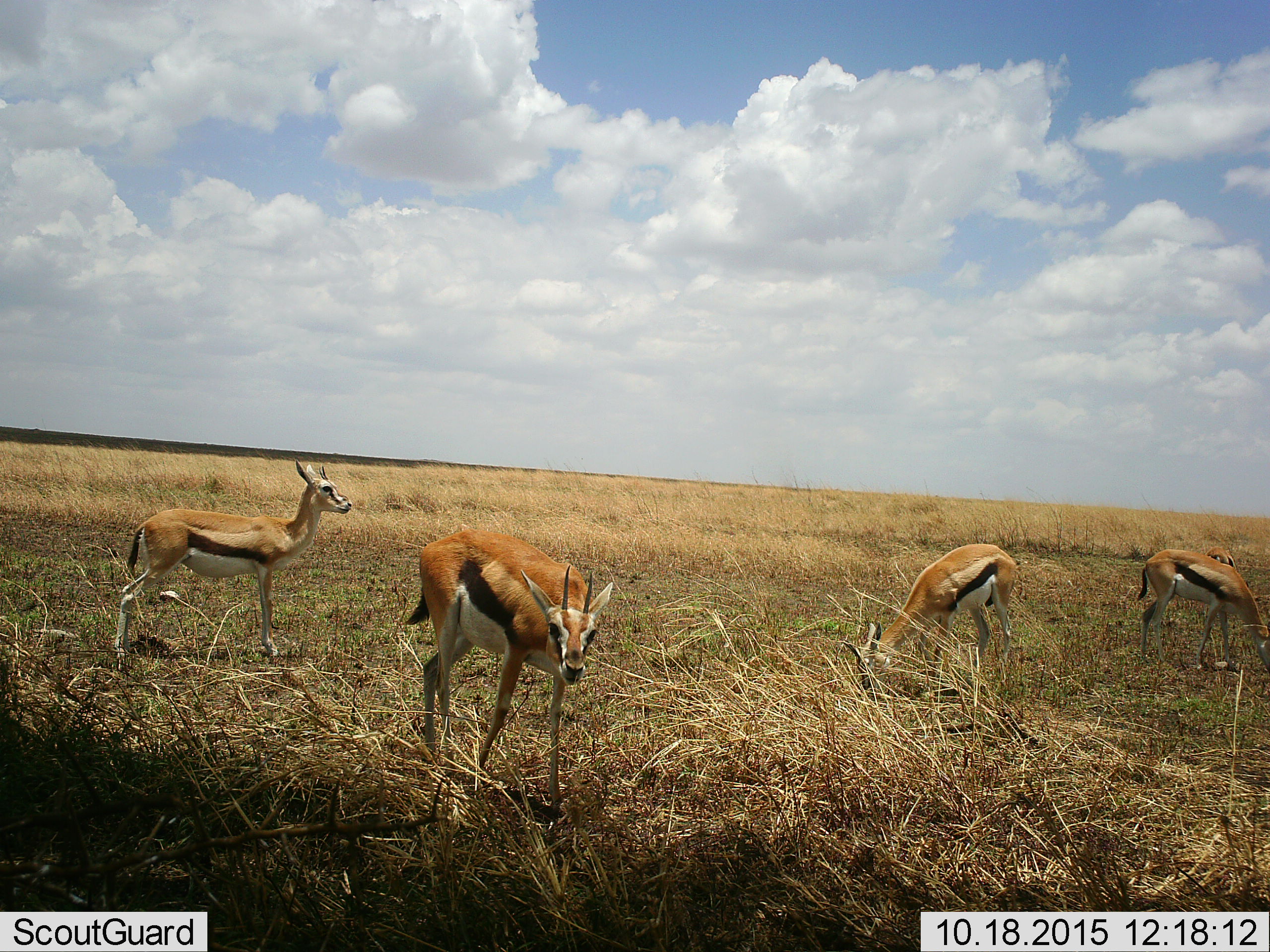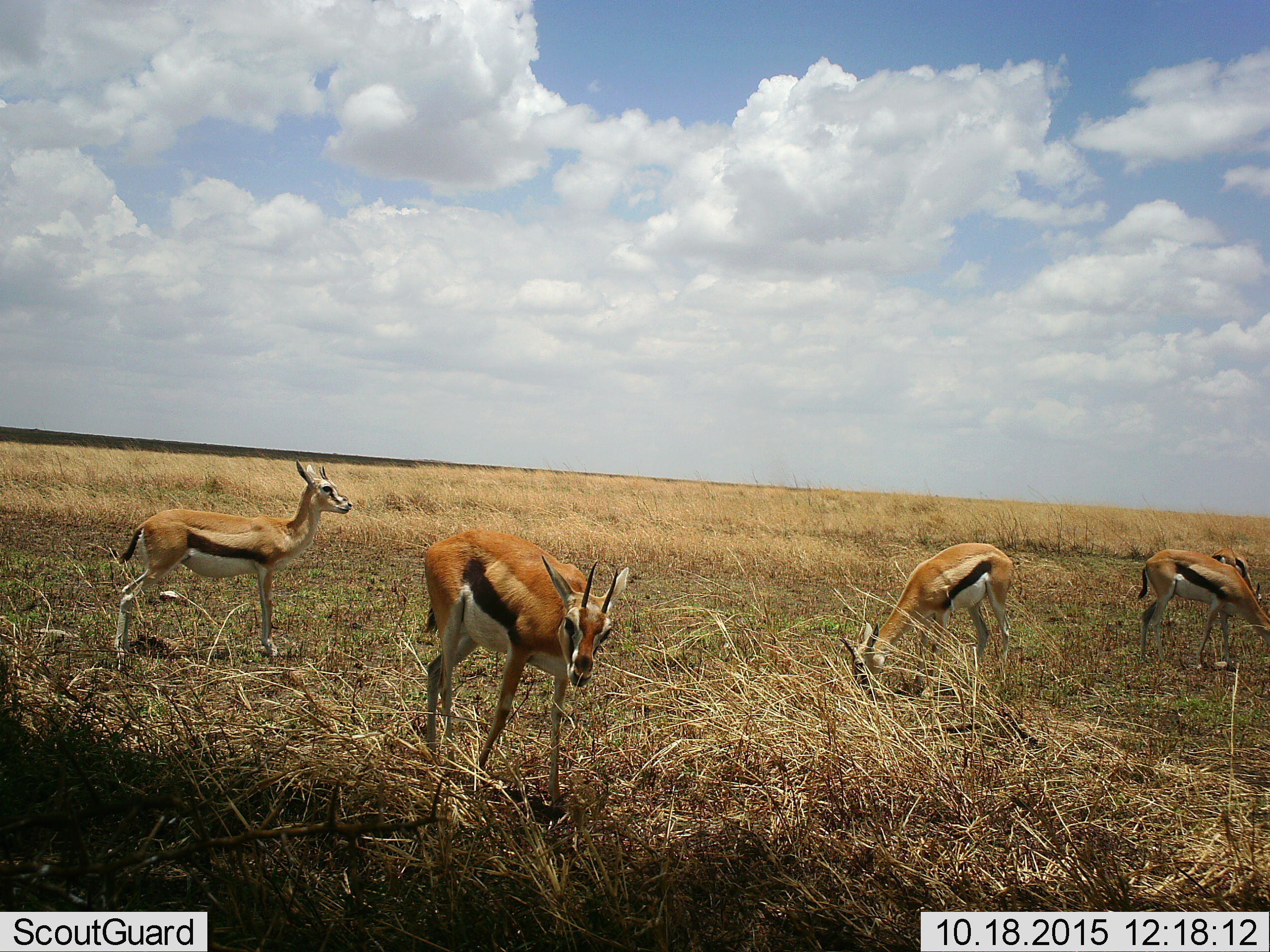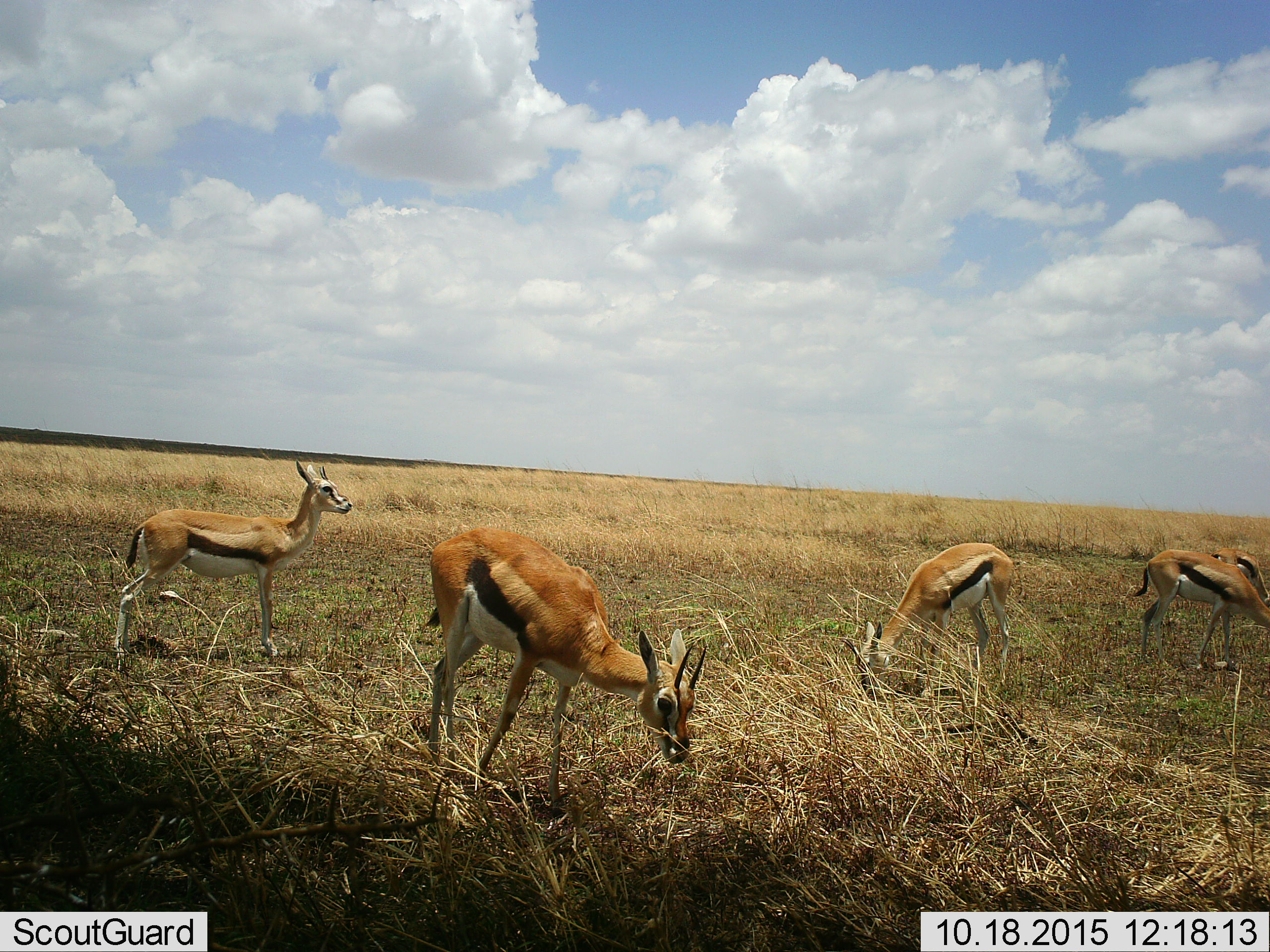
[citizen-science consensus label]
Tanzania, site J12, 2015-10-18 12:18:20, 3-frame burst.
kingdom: Animalia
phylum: Chordata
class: Mammalia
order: Artiodactyla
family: Bovidae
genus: Eudorcas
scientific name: Eudorcas thomsonii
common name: thomson's gazelle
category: gazellethomsons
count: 5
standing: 80%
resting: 0%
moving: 10%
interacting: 0%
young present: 0%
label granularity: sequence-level